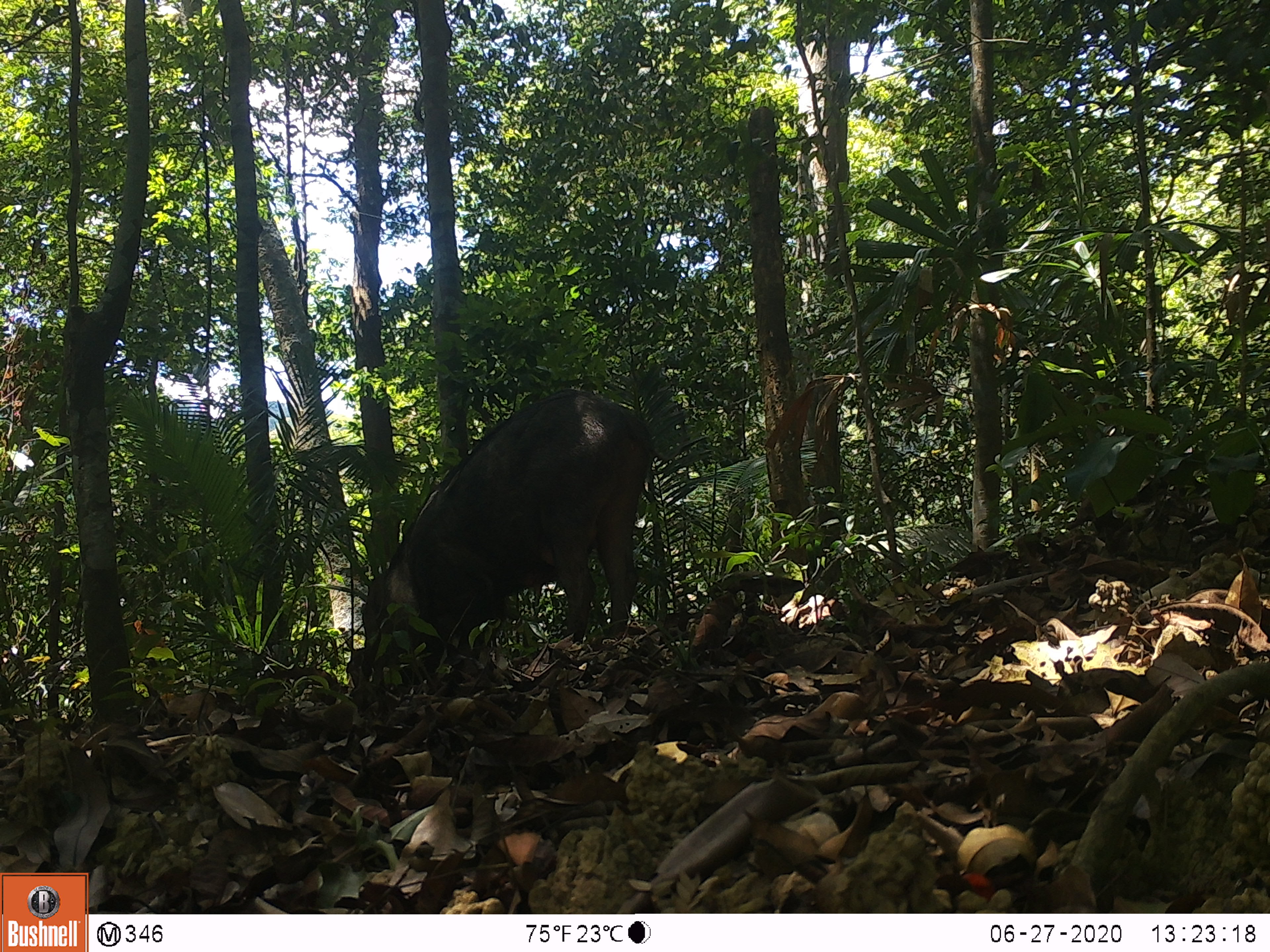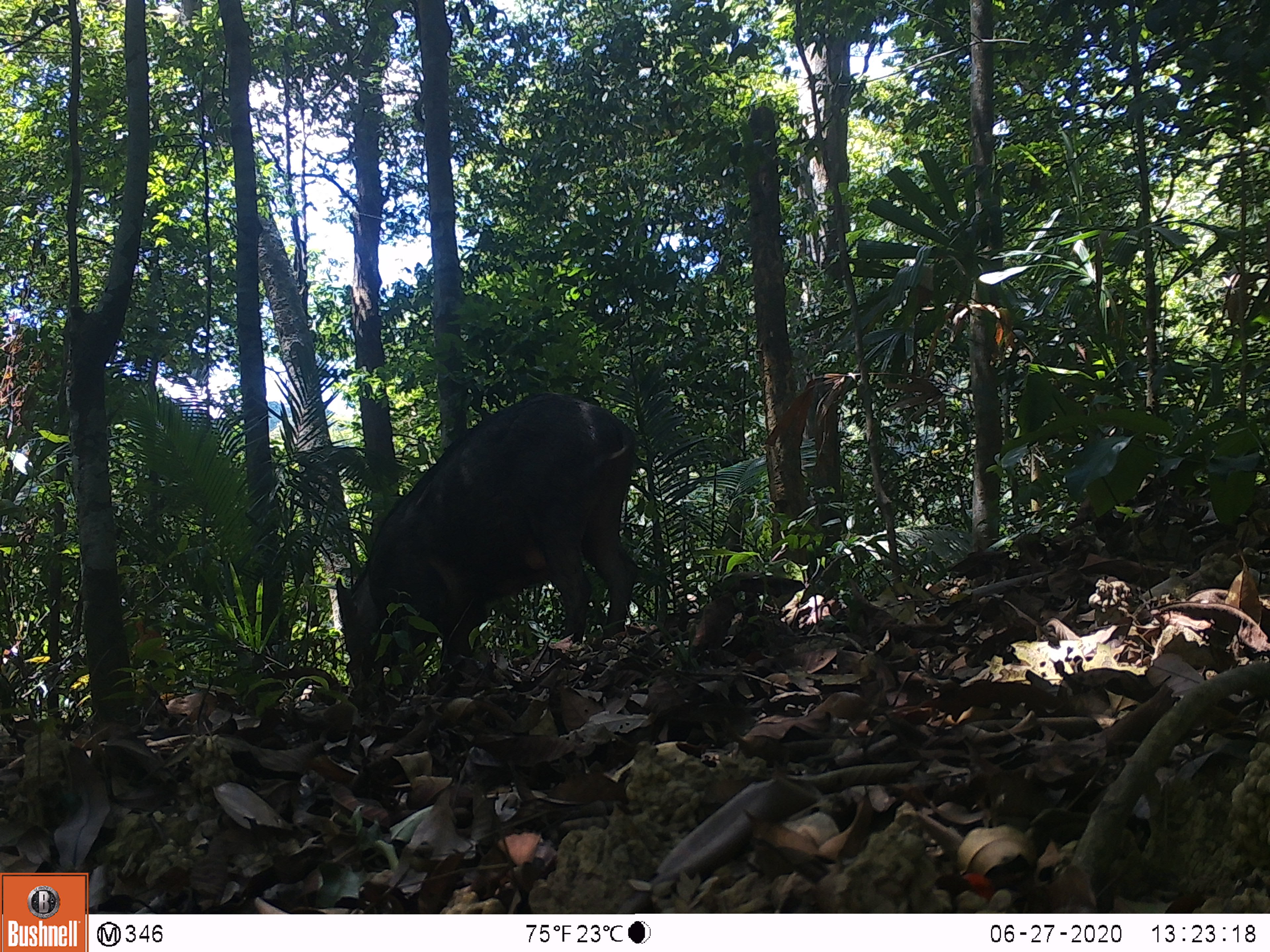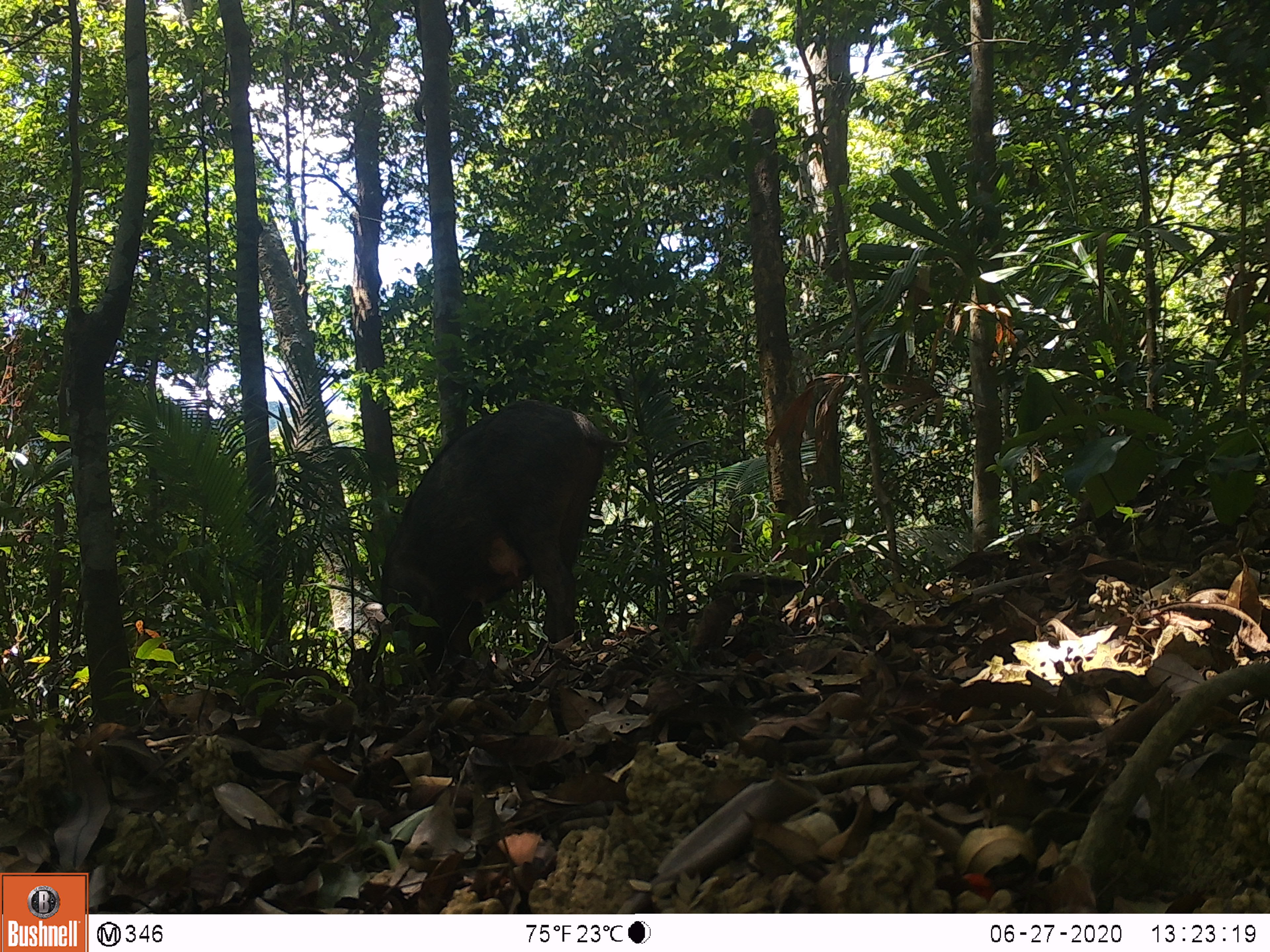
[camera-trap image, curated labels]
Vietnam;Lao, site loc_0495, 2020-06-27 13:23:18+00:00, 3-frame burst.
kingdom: Animalia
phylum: Chordata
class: Mammalia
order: Artiodactyla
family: Suidae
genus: Sus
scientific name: Sus scrofa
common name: eurasian wild pig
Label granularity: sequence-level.